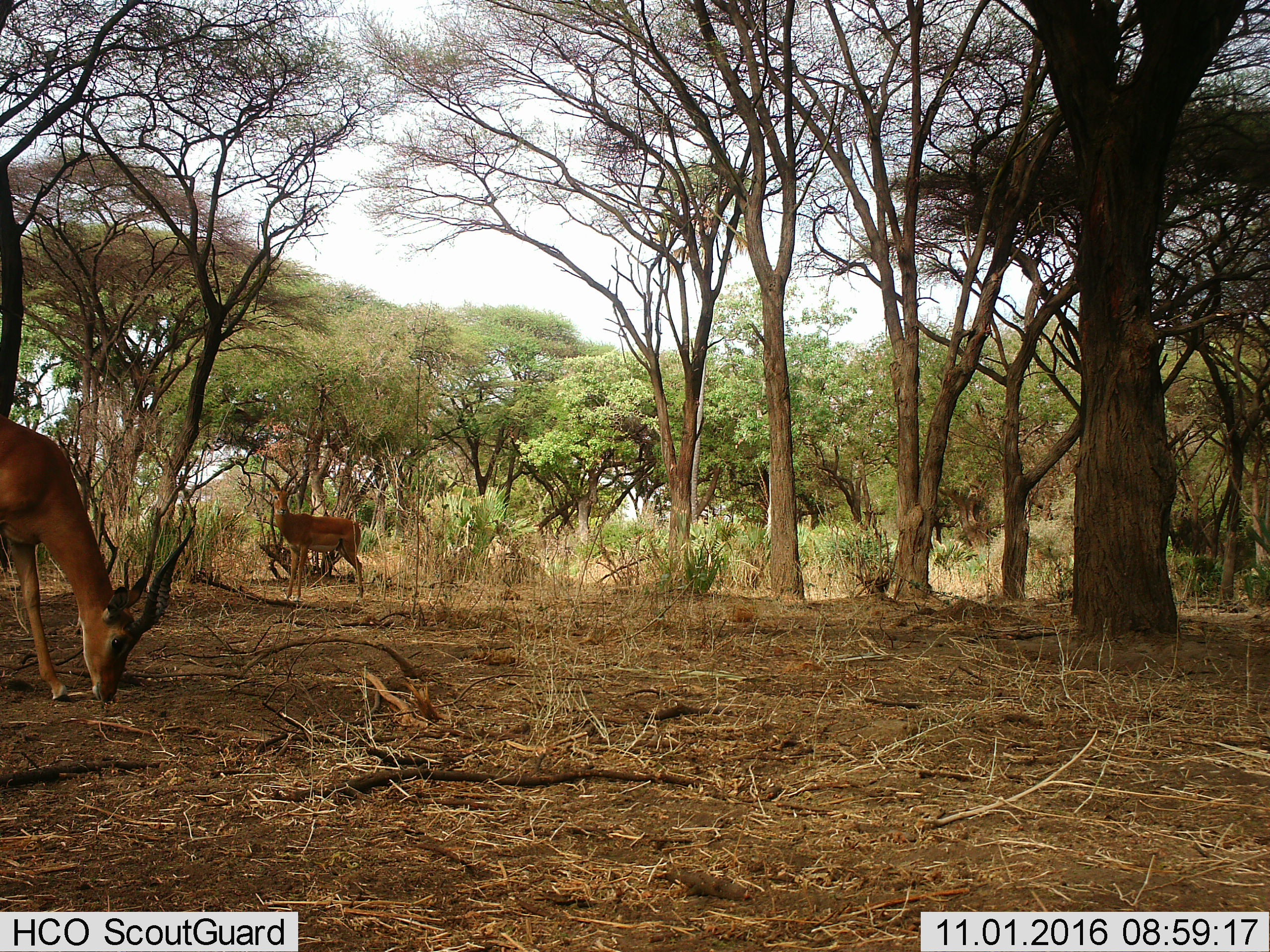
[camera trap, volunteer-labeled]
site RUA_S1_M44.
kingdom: Animalia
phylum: Chordata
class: Mammalia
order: Artiodactyla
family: Bovidae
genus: Aepyceros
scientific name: Aepyceros melampus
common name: impala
Impala (Aepyceros melampus), count 2. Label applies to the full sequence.